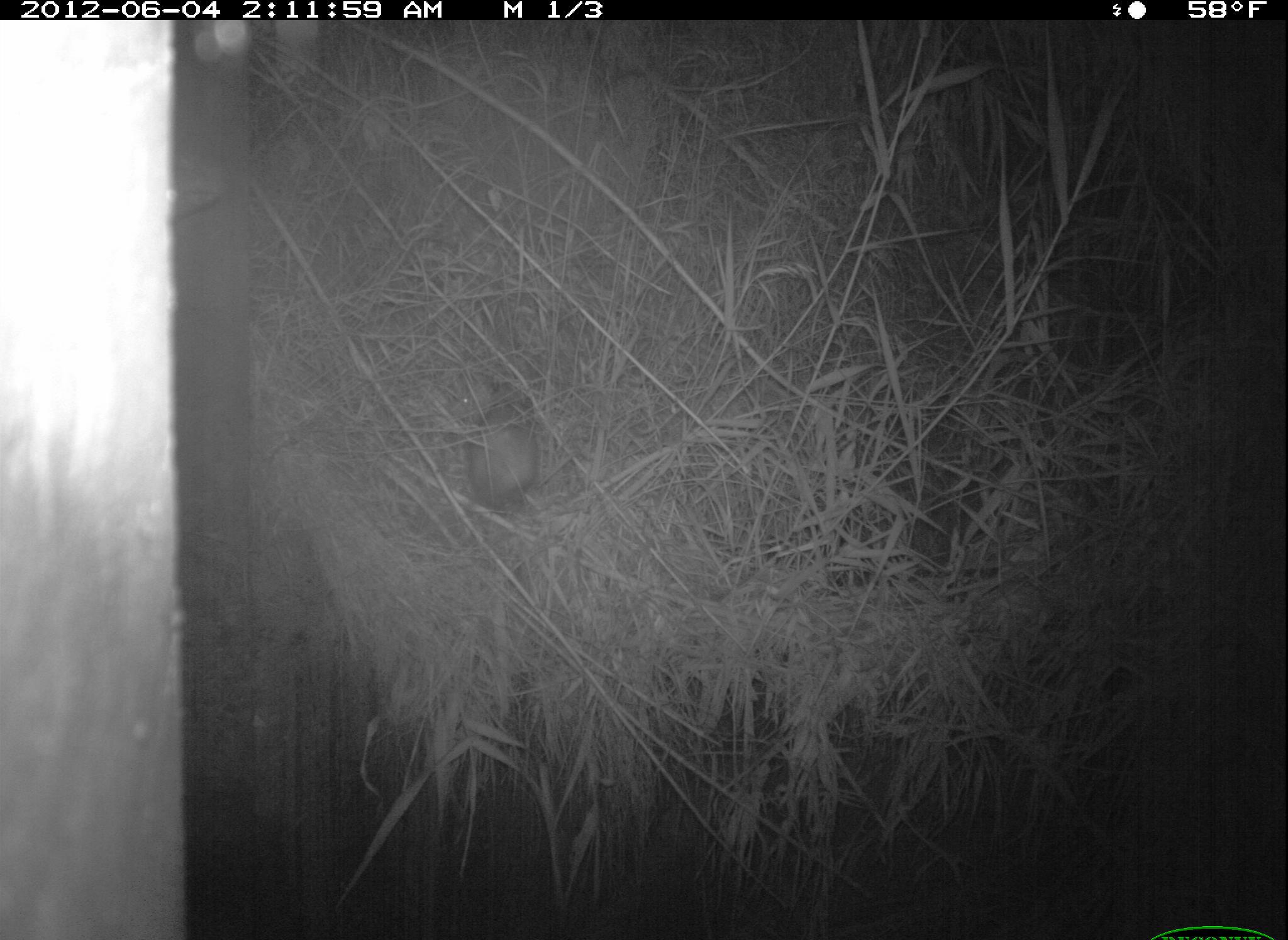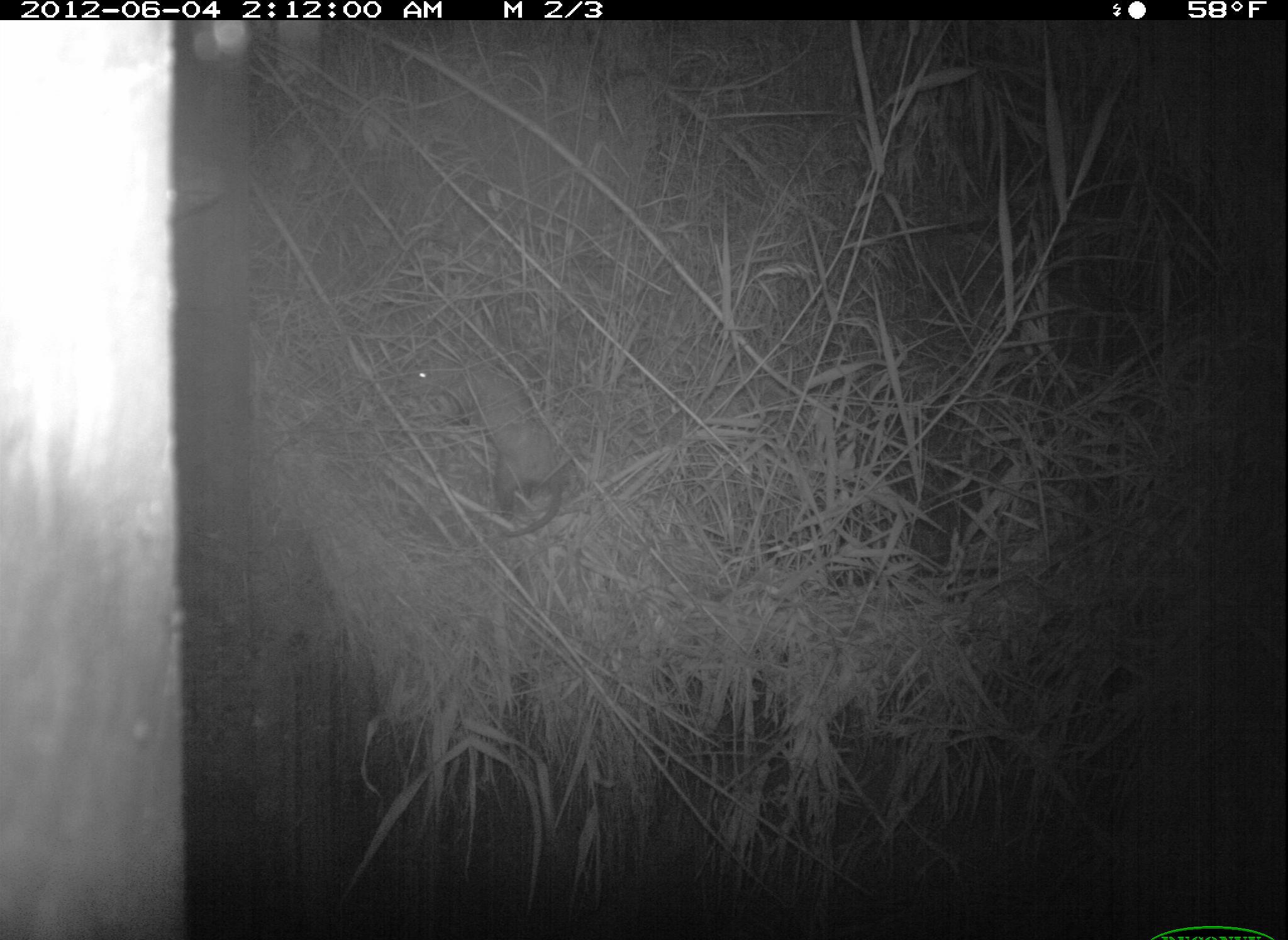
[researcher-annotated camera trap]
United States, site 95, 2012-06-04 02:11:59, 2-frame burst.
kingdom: Animalia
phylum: Chordata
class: Mammalia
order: Didelphimorphia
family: Didelphidae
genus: Didelphis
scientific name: Didelphis virginiana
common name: virginia opossum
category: opossum